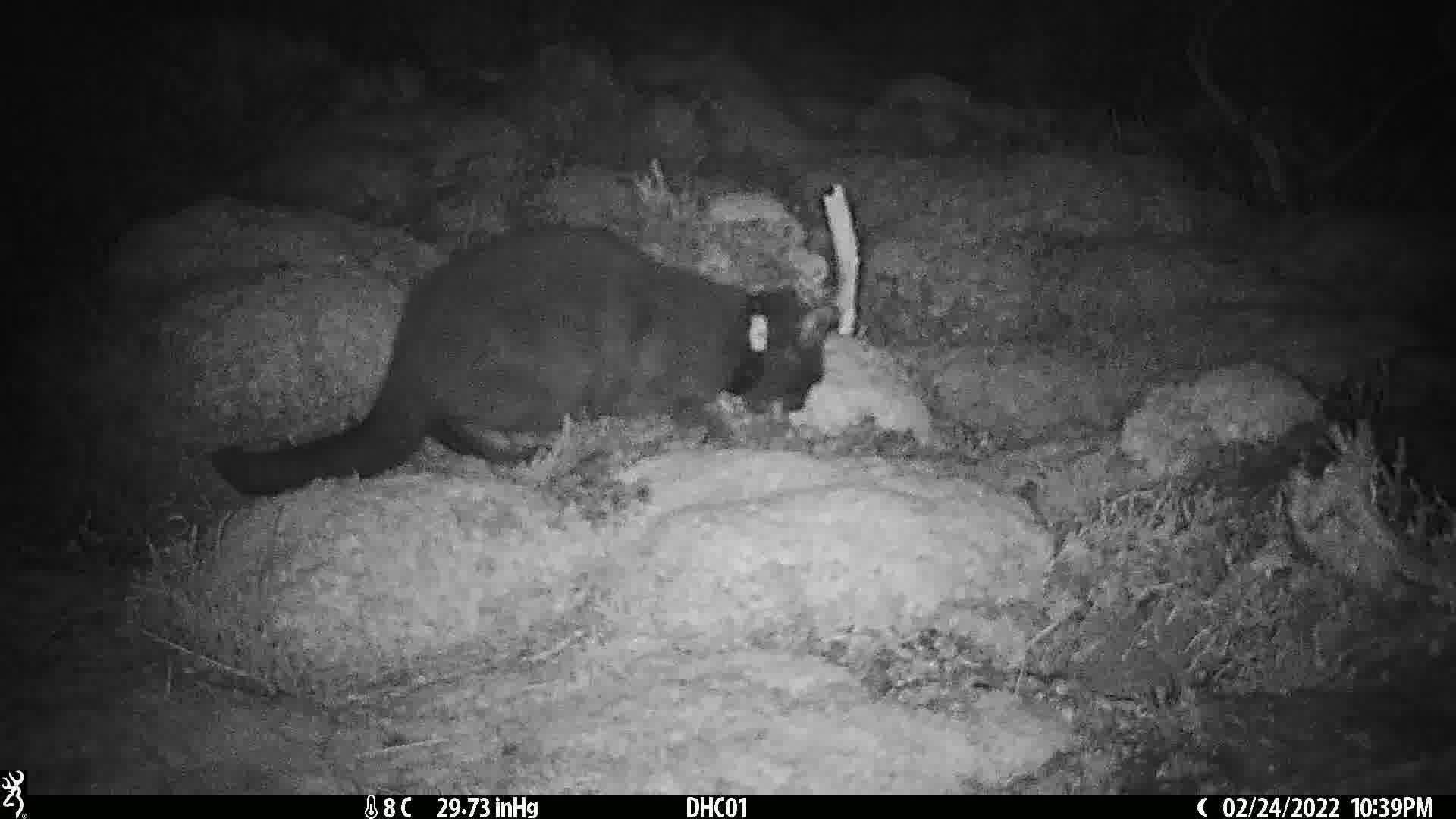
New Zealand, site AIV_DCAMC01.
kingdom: Animalia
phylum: Chordata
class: Mammalia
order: Carnivora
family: Felidae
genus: Felis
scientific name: Felis catus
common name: domestic cat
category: cat